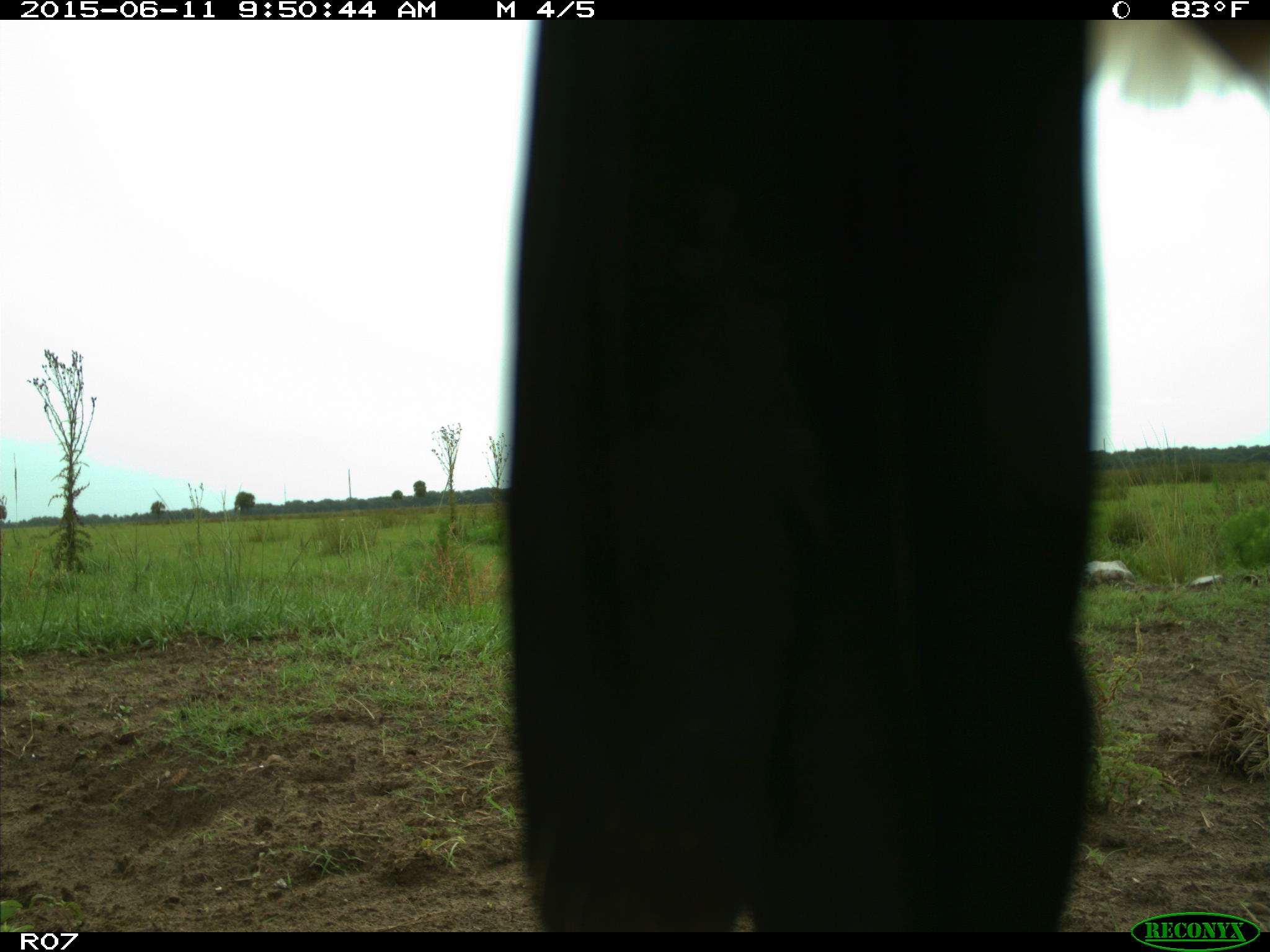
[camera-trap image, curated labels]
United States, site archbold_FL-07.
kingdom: Animalia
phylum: Chordata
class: Mammalia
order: Artiodactyla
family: Bovidae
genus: Bos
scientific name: Bos taurus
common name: domestic cow